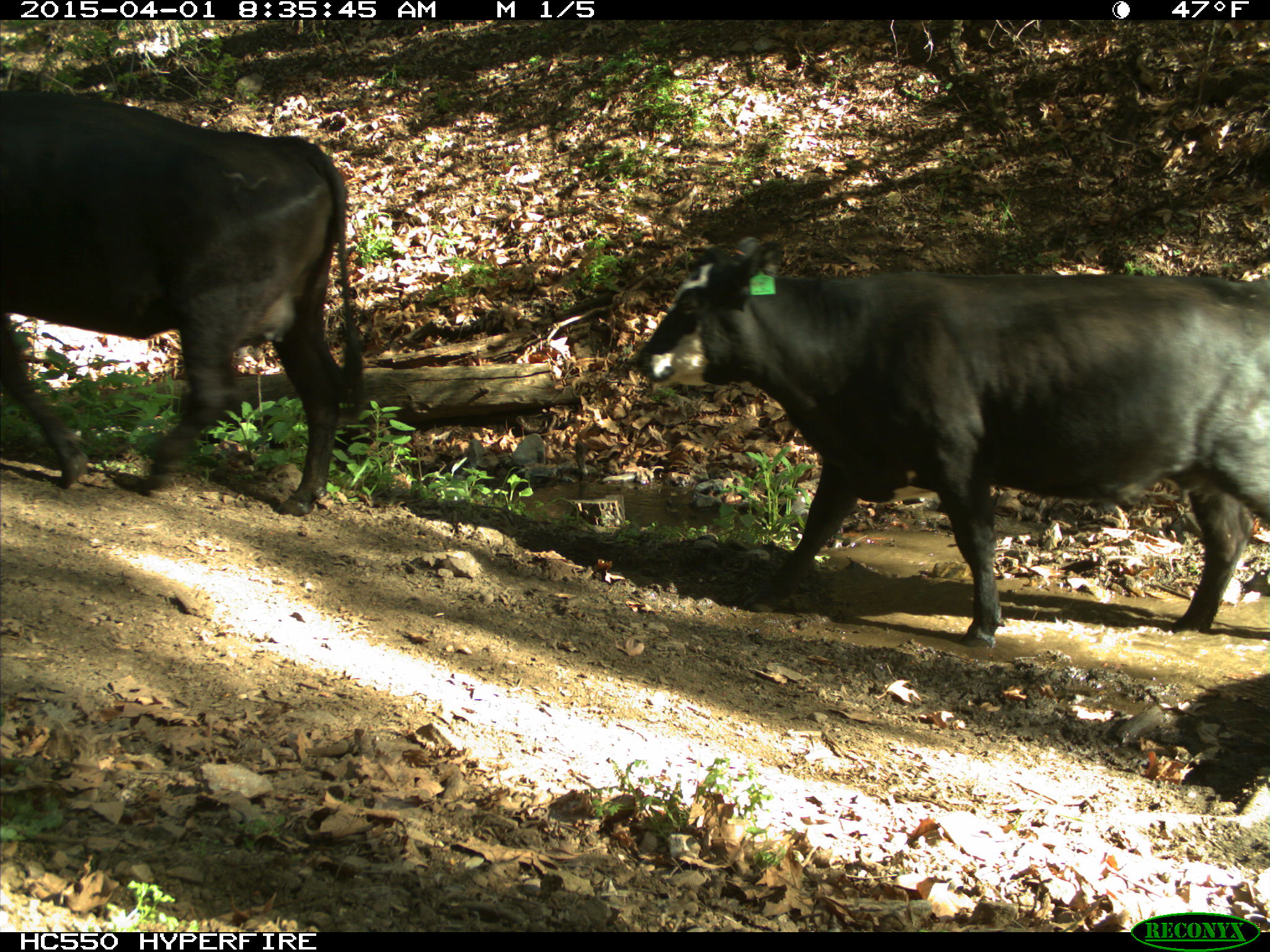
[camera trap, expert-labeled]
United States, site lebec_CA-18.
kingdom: Animalia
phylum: Chordata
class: Mammalia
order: Artiodactyla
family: Bovidae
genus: Bos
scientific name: Bos taurus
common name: domestic cow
Bos taurus (domestic cow).